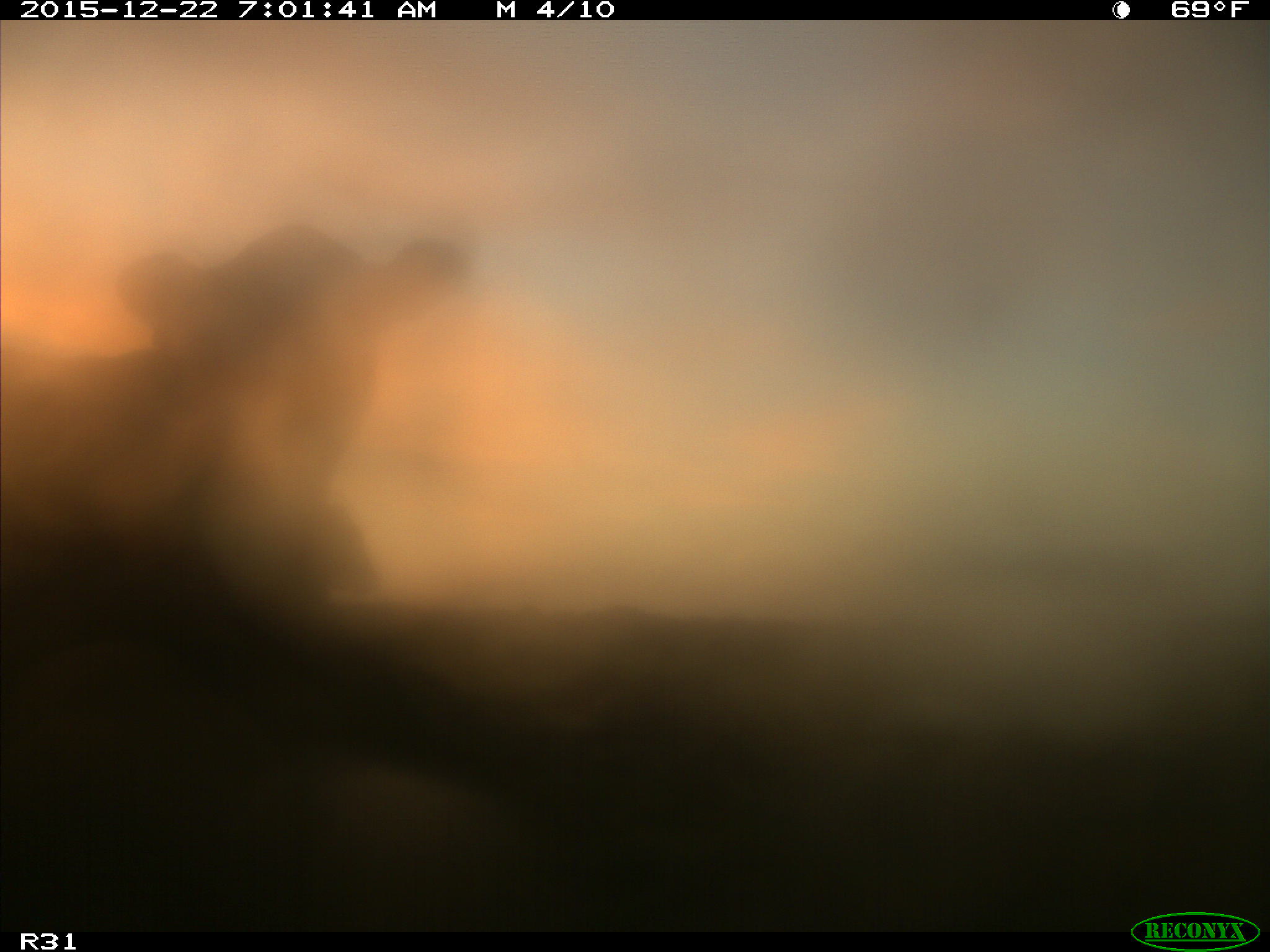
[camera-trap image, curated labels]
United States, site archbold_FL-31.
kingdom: Animalia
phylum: Chordata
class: Mammalia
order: Artiodactyla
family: Bovidae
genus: Bos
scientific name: Bos taurus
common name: domestic cow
Bos taurus (domestic cow).